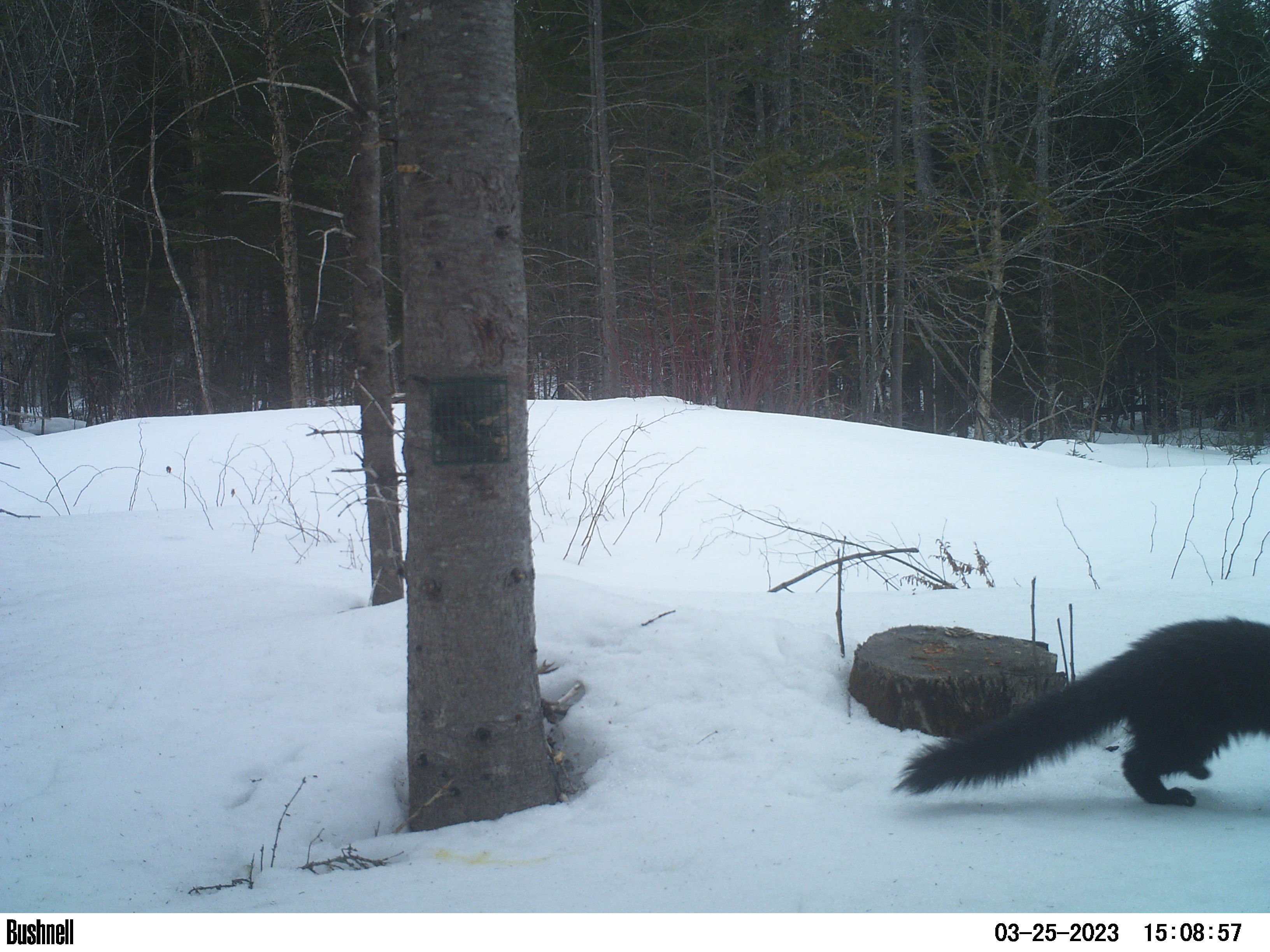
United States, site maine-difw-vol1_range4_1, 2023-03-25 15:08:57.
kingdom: Animalia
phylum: Chordata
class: Mammalia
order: Carnivora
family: Mustelidae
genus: Pekania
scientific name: Pekania pennanti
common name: fisher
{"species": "fisher (Pekania pennanti)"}